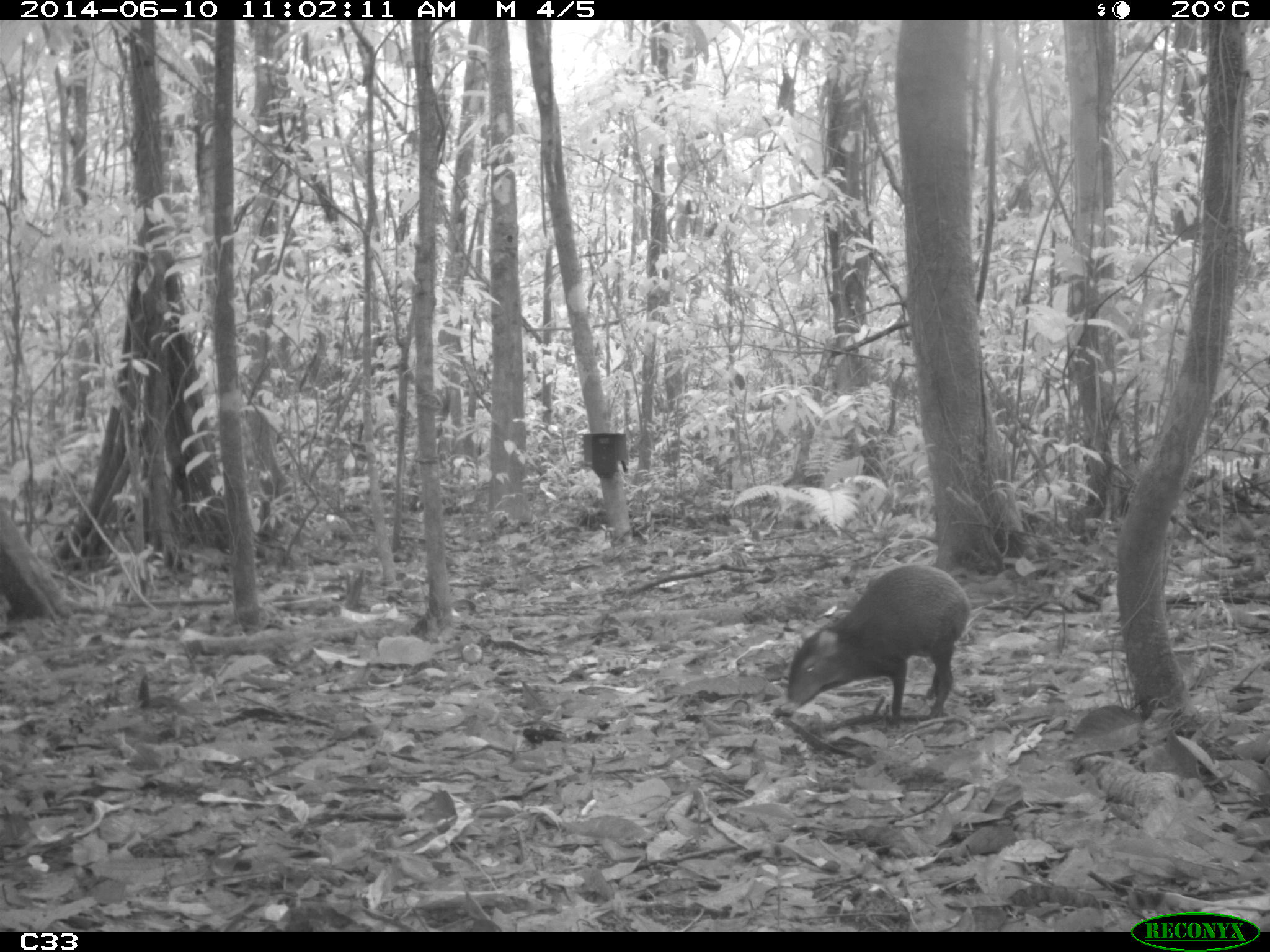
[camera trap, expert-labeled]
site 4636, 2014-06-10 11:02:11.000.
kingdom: Animalia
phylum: Chordata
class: Mammalia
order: Rodentia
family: Dasyproctidae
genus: Dasyprocta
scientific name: Dasyprocta leporina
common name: red-rumped agouti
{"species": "Dasyprocta leporina (red-rumped agouti)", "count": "1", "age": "adult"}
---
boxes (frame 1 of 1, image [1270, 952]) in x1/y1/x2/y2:
dasyprocta leporina: 782/563/973/720